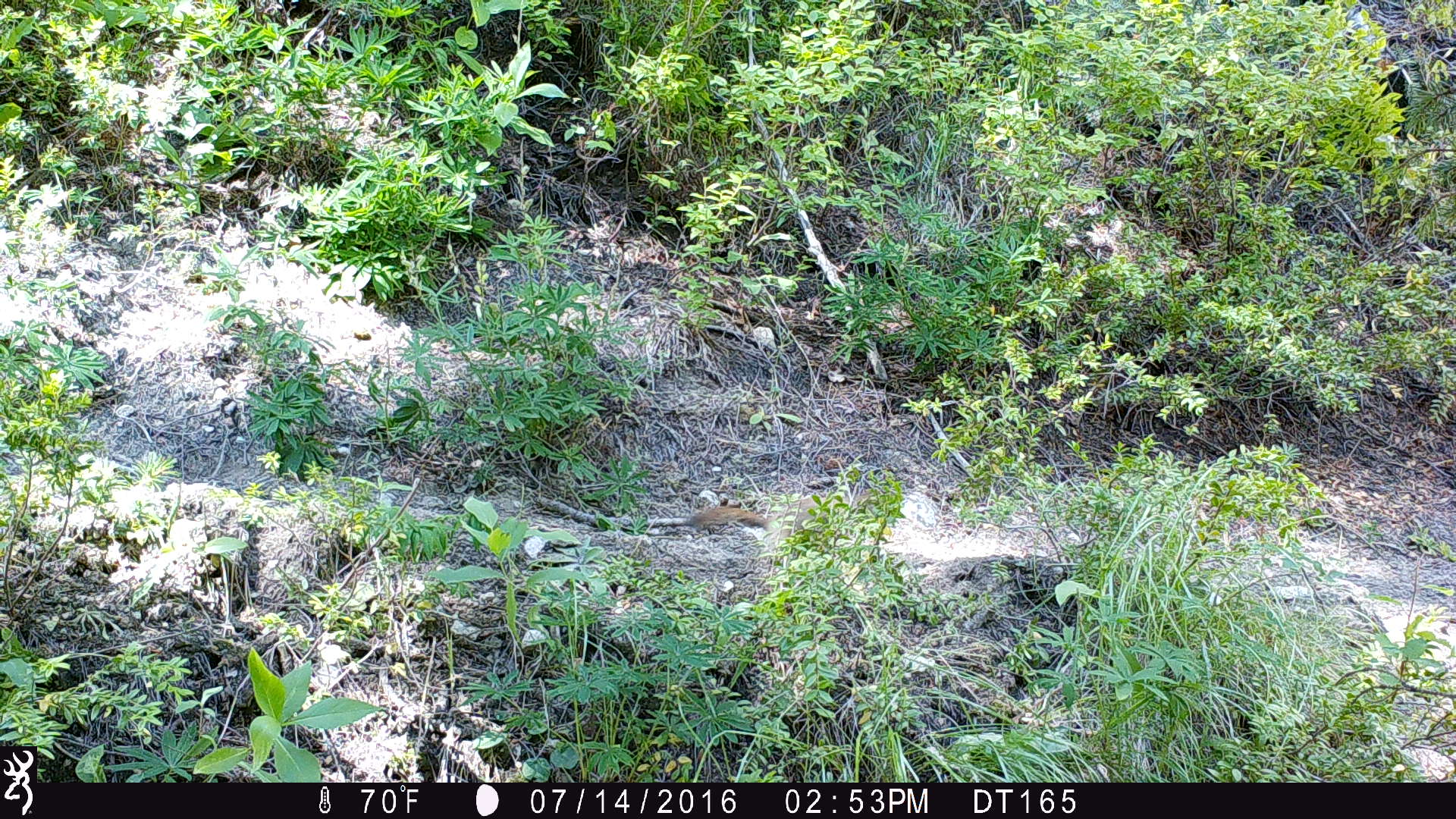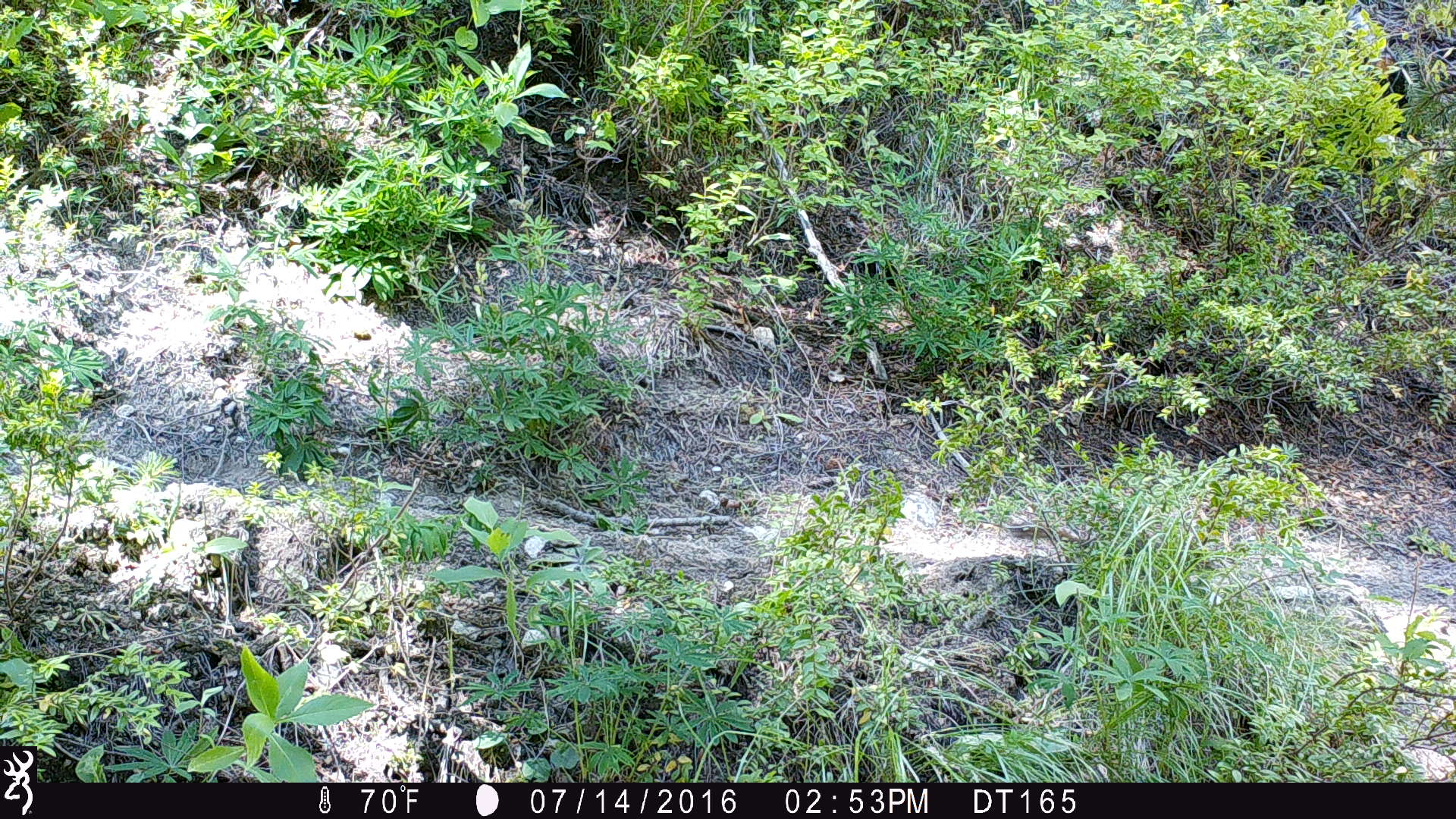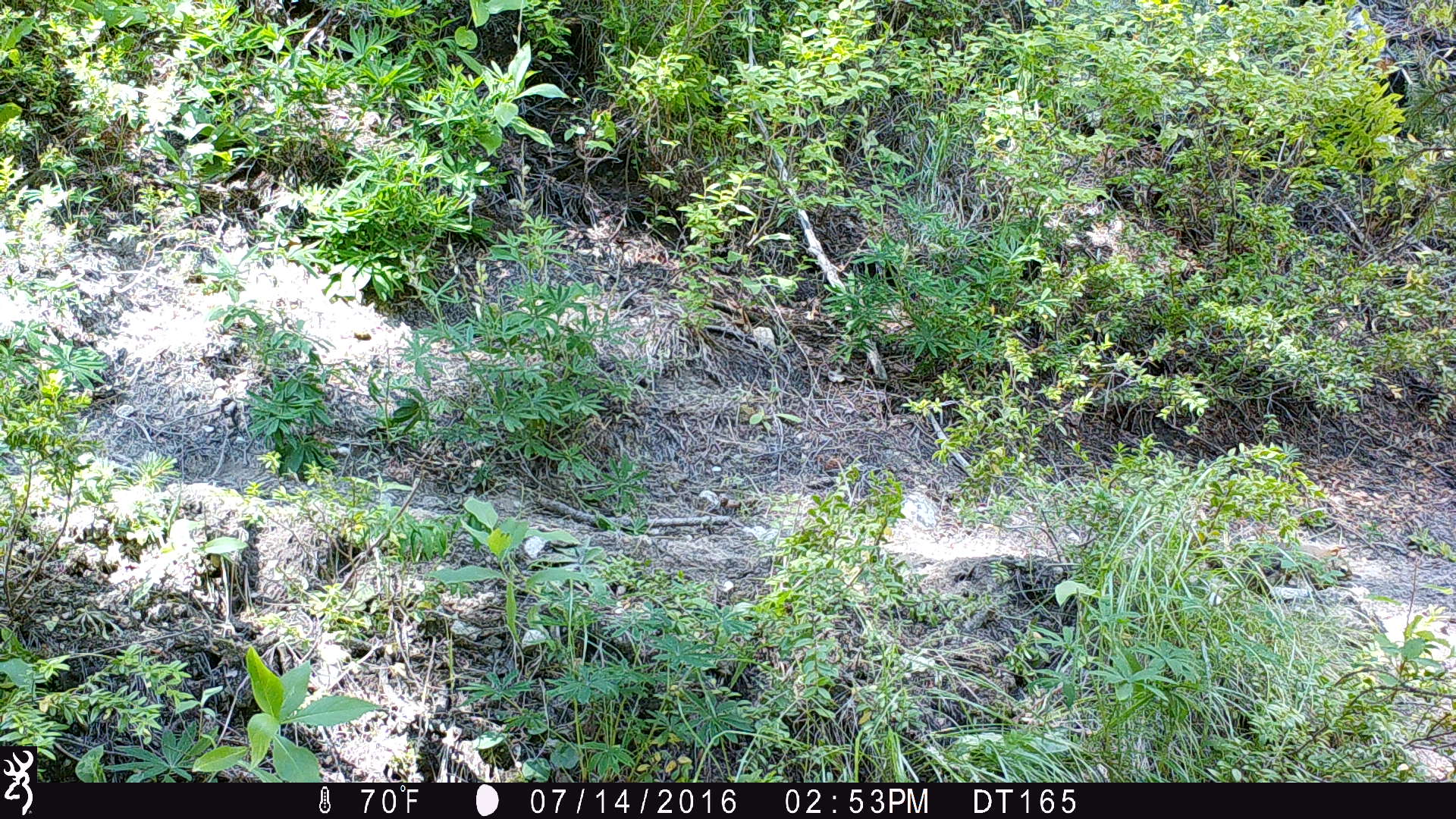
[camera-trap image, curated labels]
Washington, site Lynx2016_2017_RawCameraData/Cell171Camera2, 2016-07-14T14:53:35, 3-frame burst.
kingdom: Animalia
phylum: Chordata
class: Mammalia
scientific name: Mammalia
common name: small mammal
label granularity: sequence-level